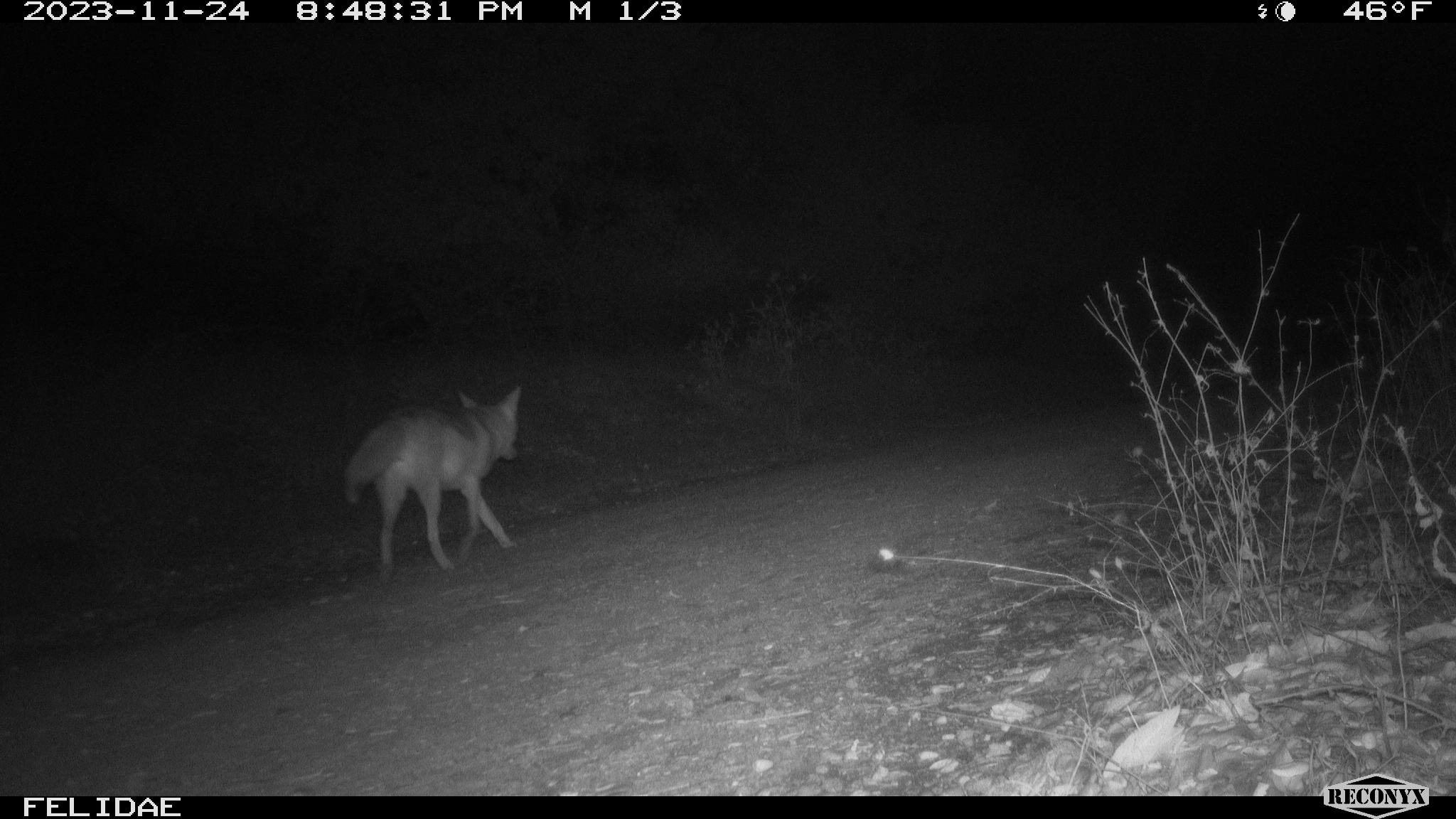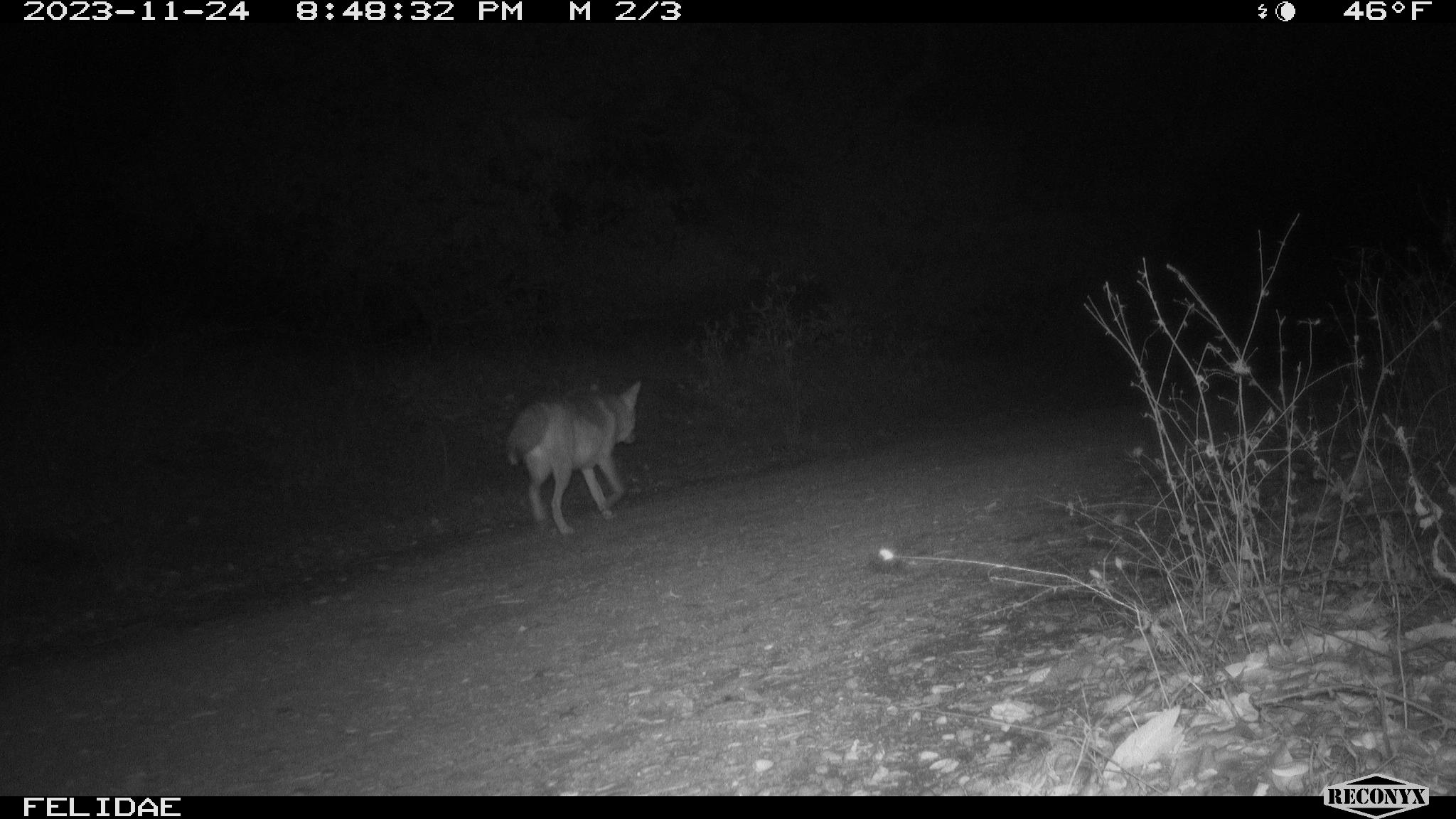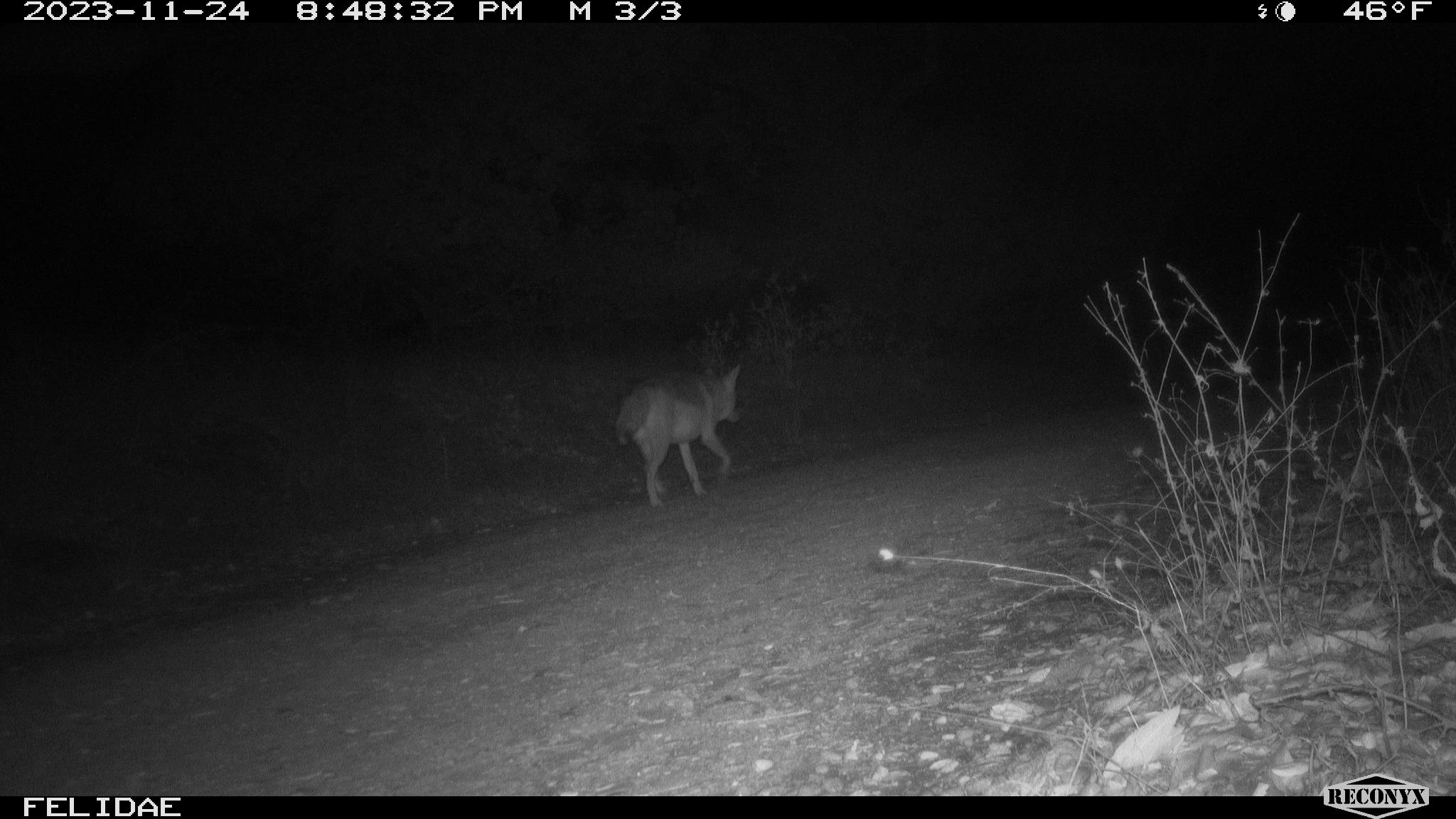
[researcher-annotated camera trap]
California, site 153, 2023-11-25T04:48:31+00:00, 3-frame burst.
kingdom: Animalia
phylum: Chordata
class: Mammalia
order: Carnivora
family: Canidae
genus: Canis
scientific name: Canis latrans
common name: coyote